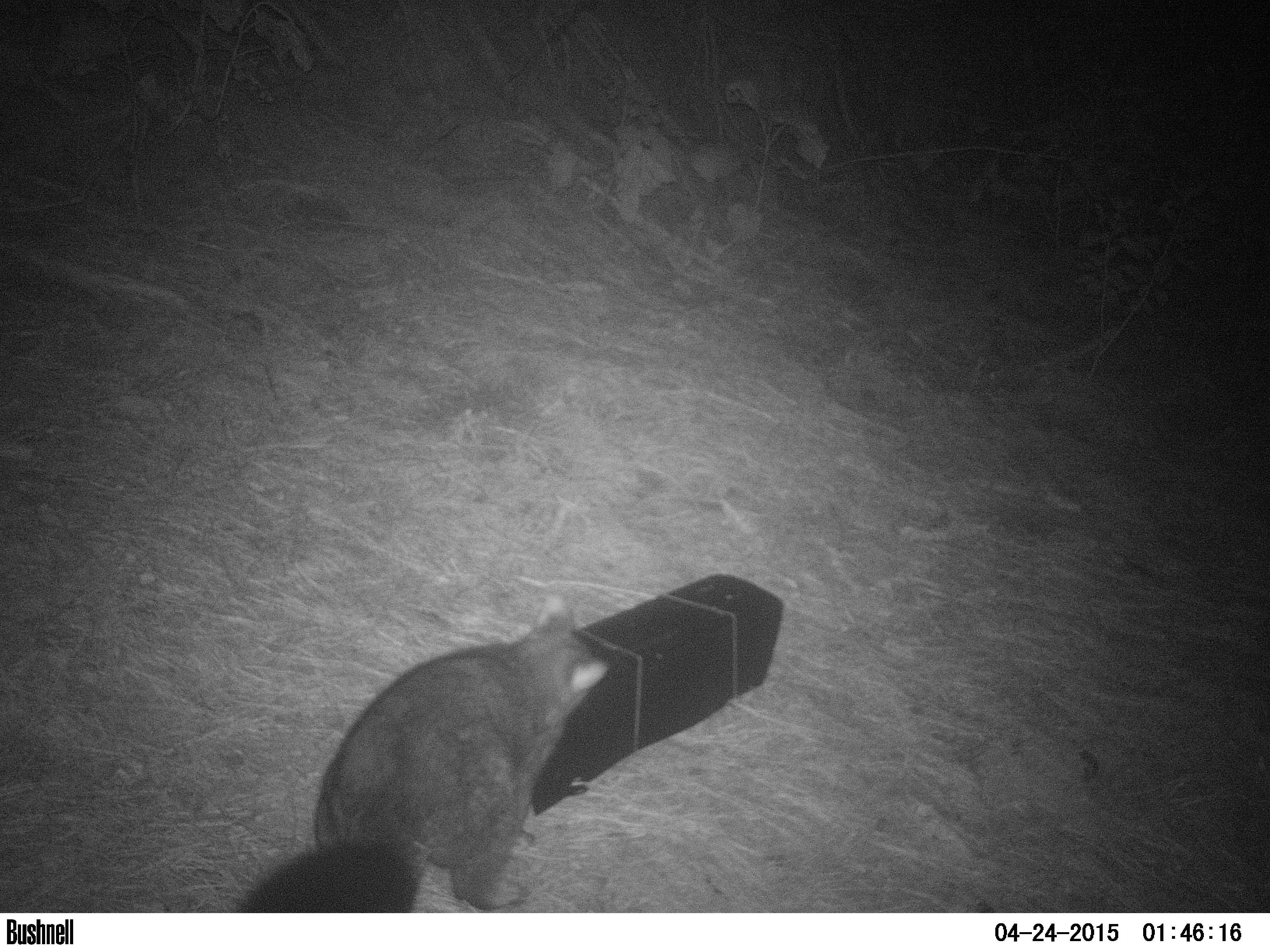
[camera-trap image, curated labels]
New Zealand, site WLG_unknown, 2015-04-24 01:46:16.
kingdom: Animalia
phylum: Chordata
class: Mammalia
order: Diprotodontia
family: Phalangeridae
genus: Trichosurus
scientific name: Trichosurus vulpecula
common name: common brushtail possum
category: possum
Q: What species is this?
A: Possum (common brushtail possum) (Trichosurus vulpecula).